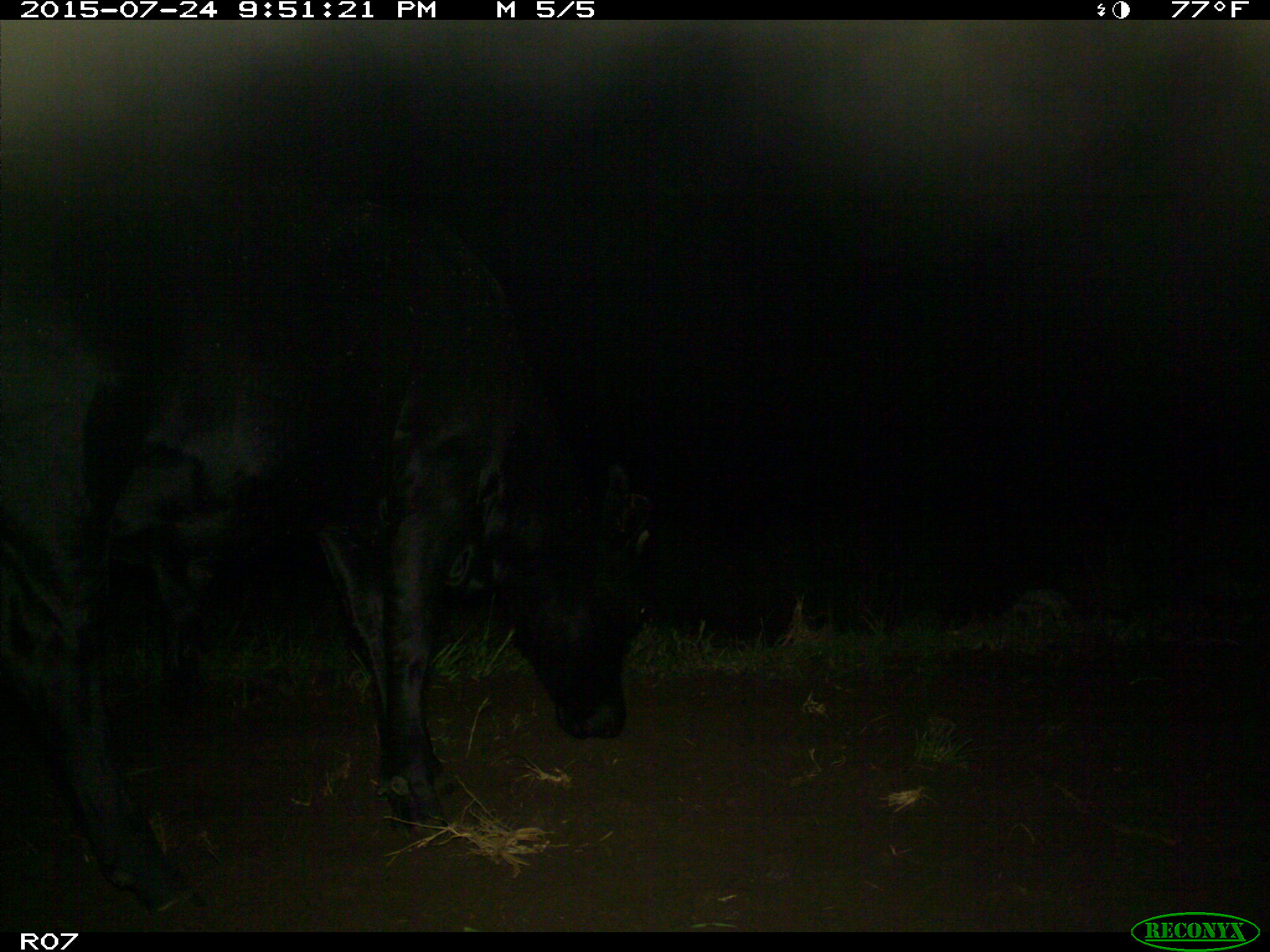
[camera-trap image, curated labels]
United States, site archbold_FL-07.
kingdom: Animalia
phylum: Chordata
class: Mammalia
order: Artiodactyla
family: Bovidae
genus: Bos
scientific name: Bos taurus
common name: domestic cow